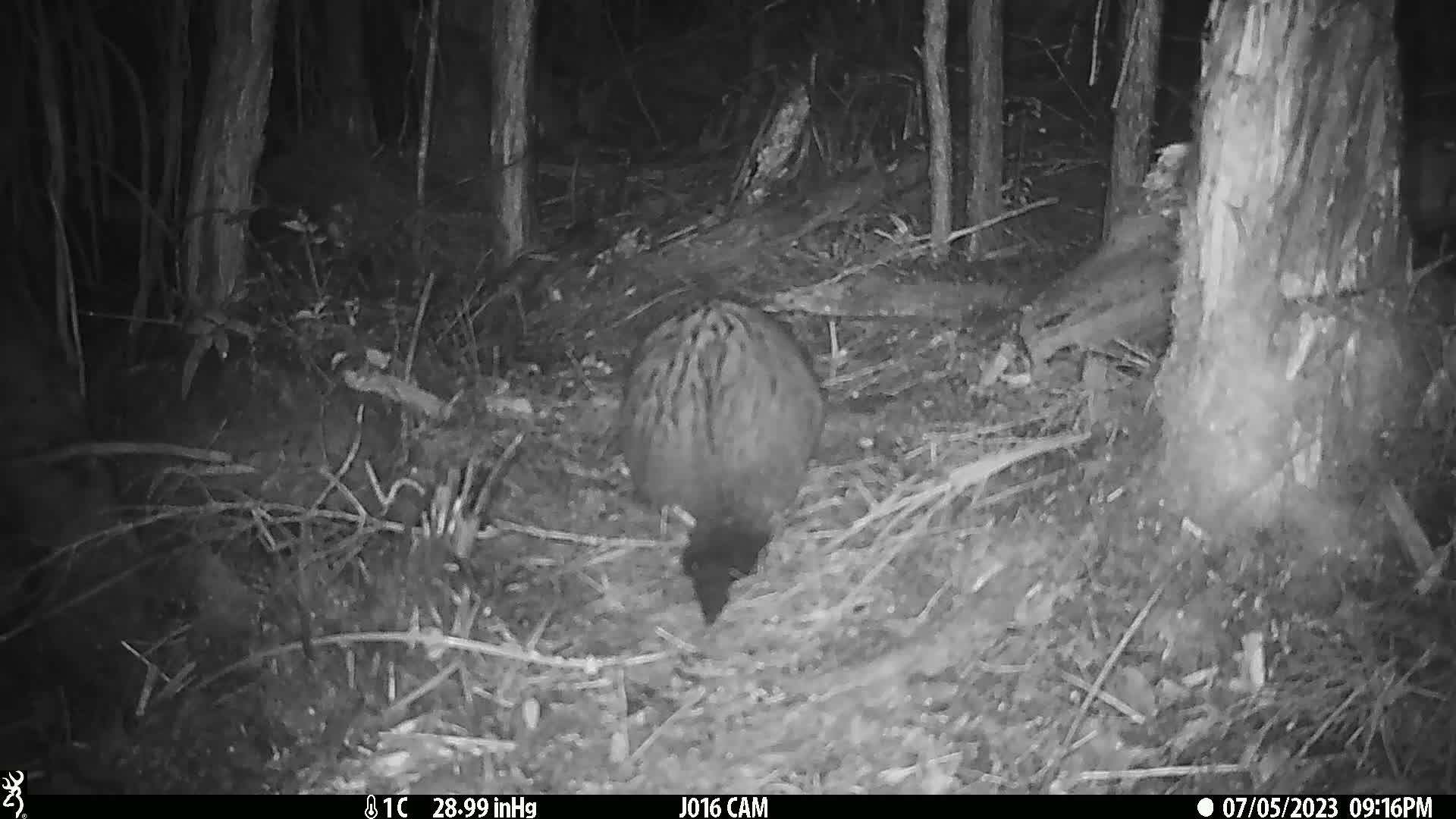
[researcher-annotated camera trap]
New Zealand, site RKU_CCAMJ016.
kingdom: Animalia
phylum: Chordata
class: Mammalia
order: Diprotodontia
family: Phalangeridae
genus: Trichosurus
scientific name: Trichosurus vulpecula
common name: common brushtail possum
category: possum